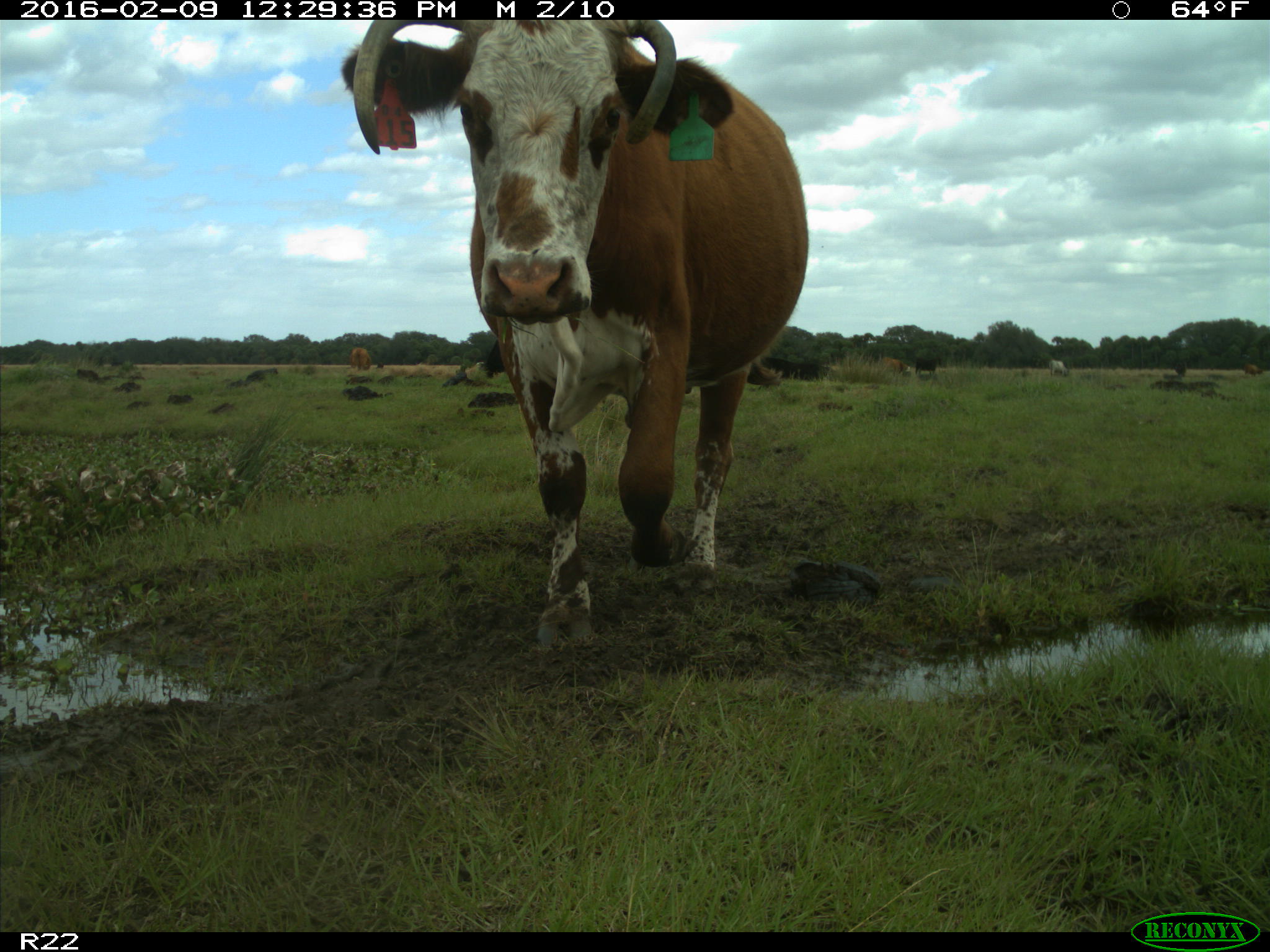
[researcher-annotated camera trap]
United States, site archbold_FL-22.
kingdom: Animalia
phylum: Chordata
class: Mammalia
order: Artiodactyla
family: Bovidae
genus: Bos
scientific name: Bos taurus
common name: domestic cow